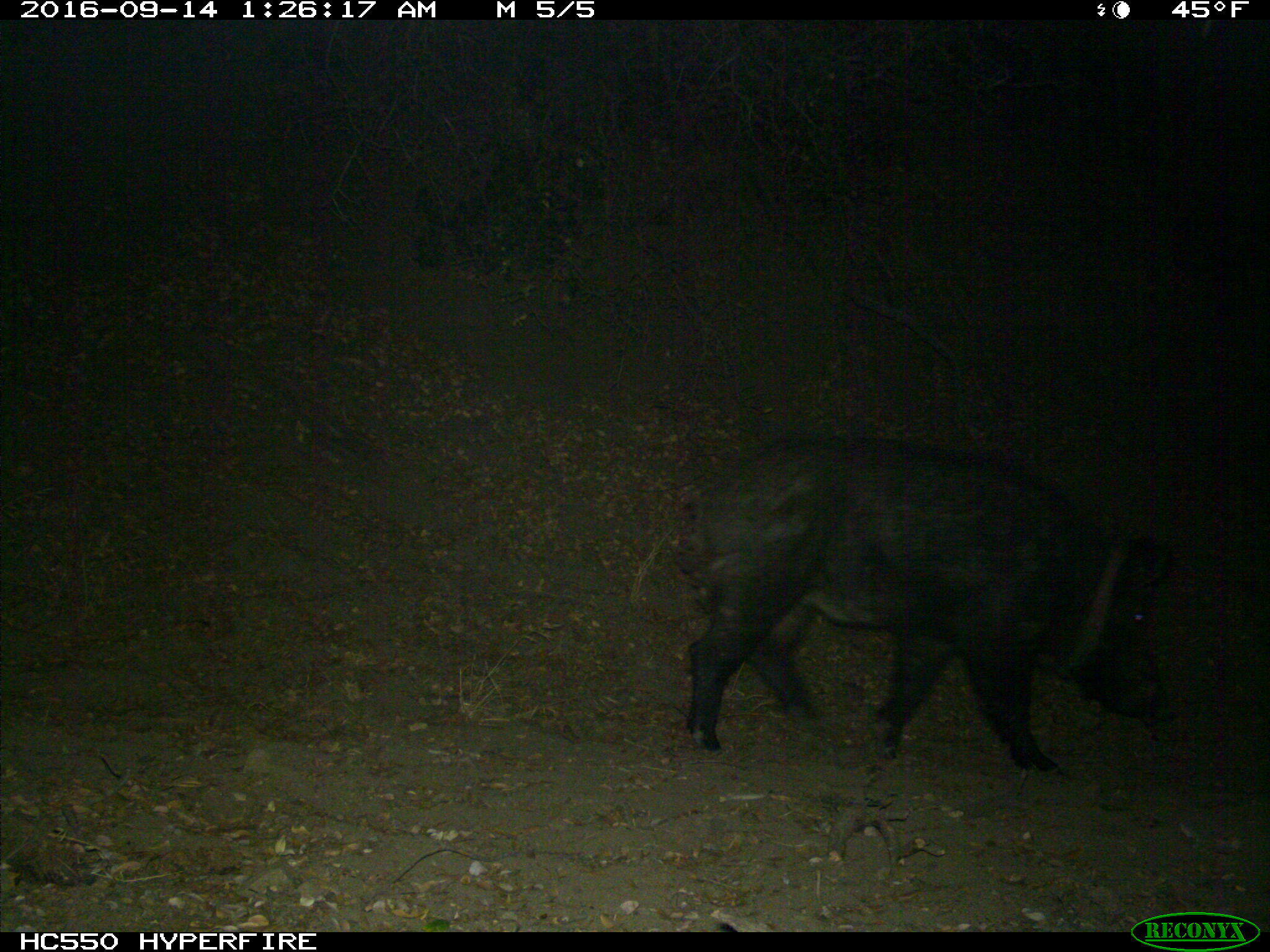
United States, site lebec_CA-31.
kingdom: Animalia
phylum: Chordata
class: Mammalia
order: Artiodactyla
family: Suidae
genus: Sus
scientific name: Sus scrofa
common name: wild boar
Sus scrofa (wild boar).